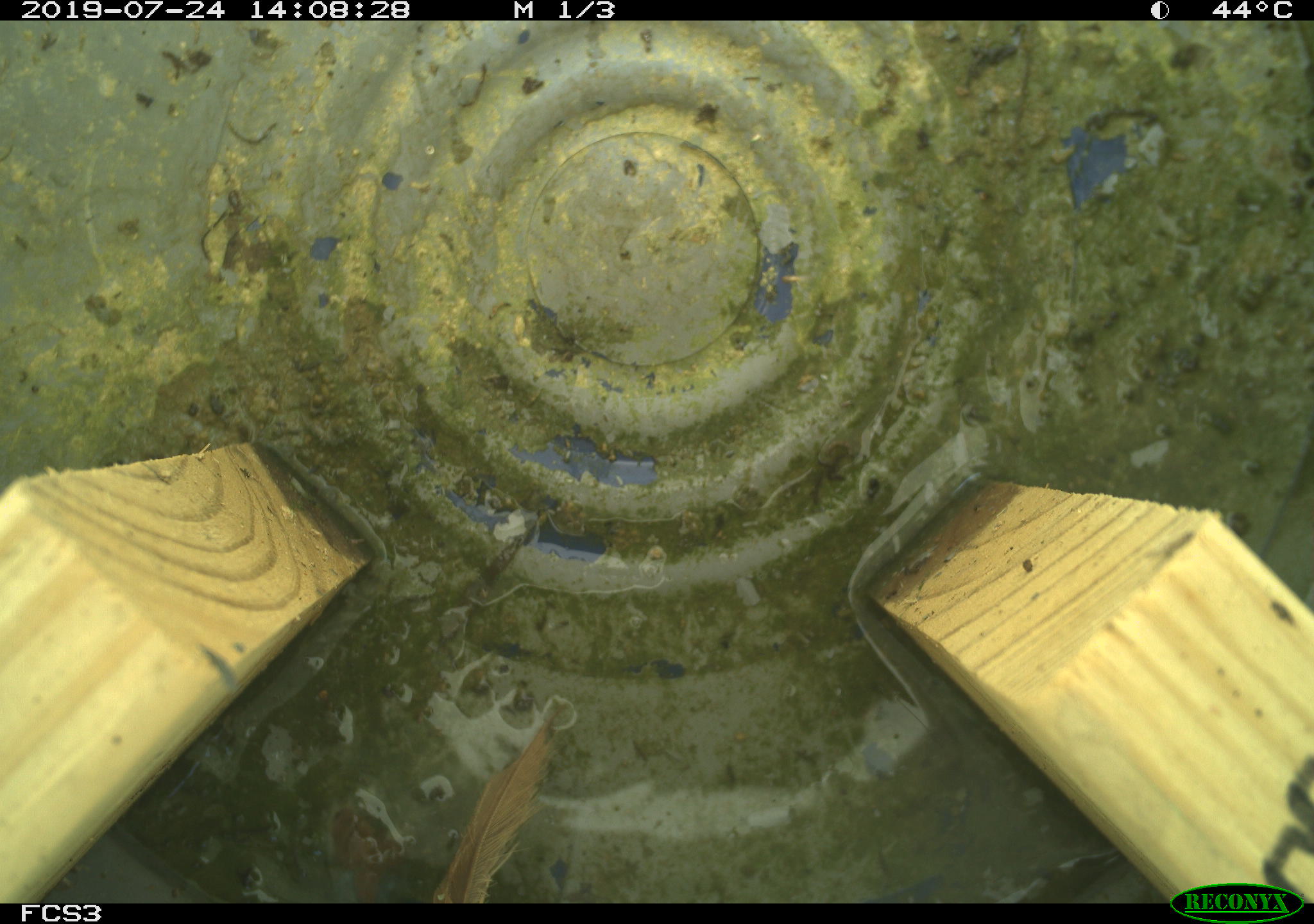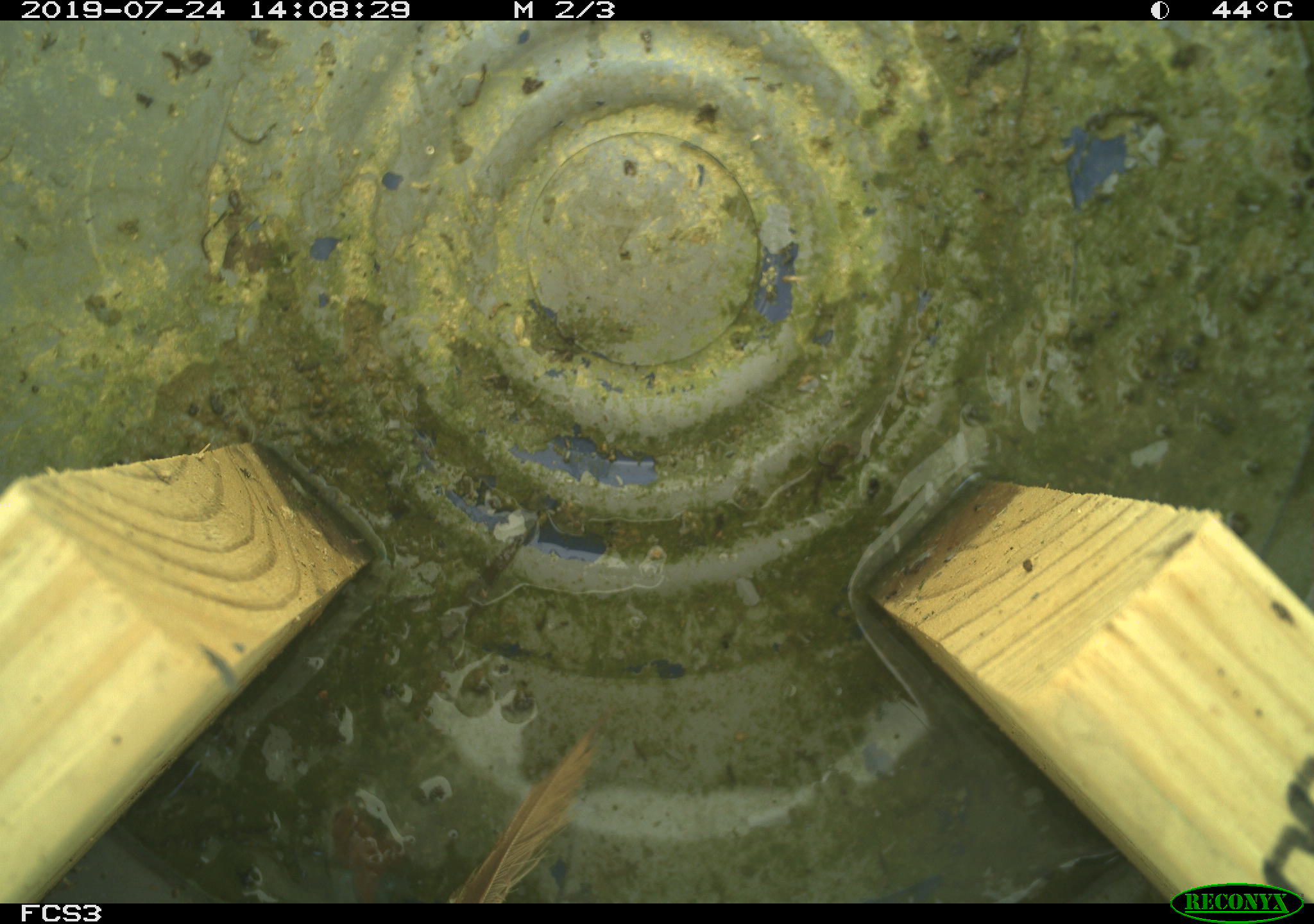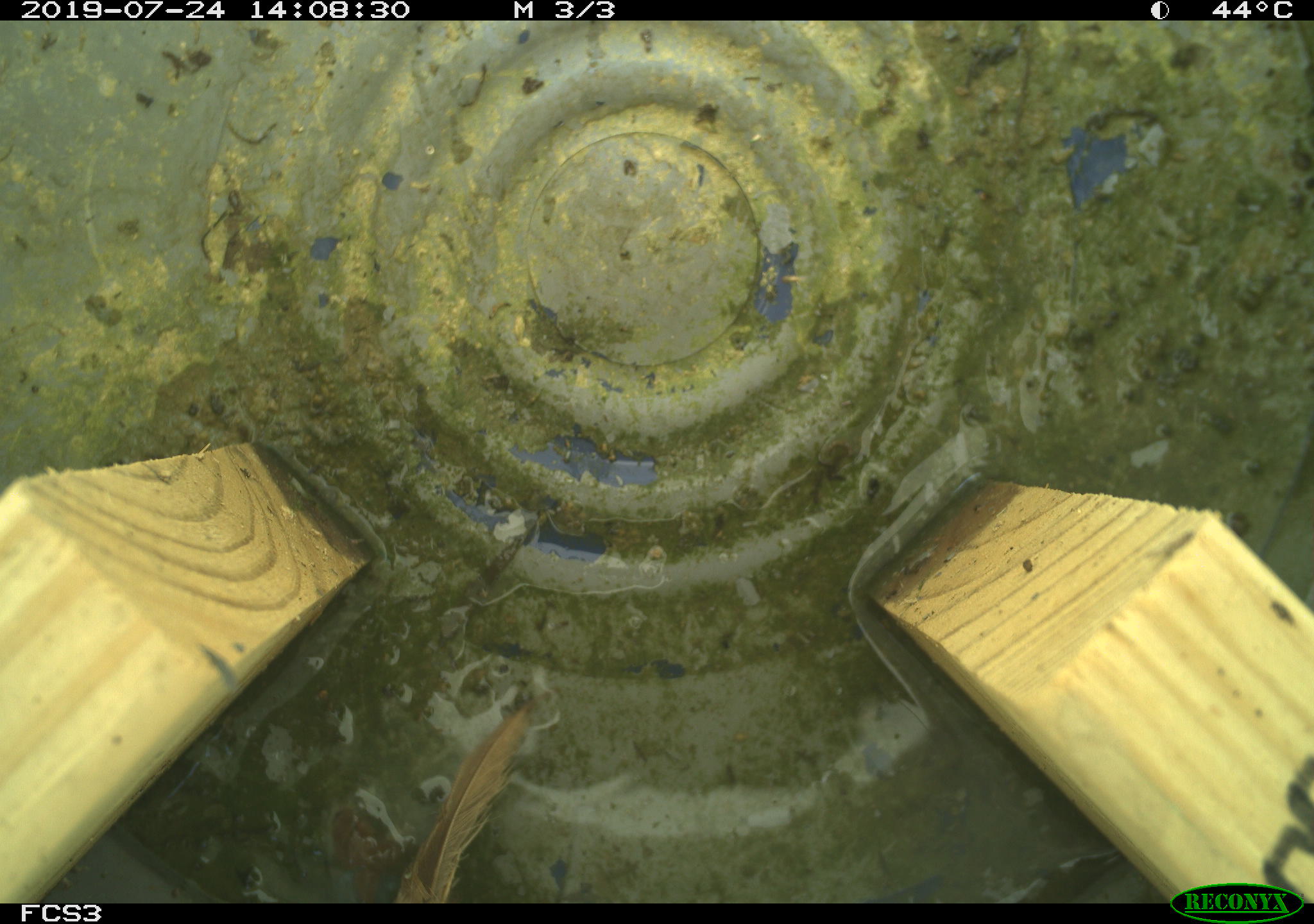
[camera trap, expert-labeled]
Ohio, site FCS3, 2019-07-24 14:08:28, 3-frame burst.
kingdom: Animalia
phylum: Chordata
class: Aves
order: Passeriformes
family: Passerellidae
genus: Melospiza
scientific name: Melospiza melodia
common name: song sparrow